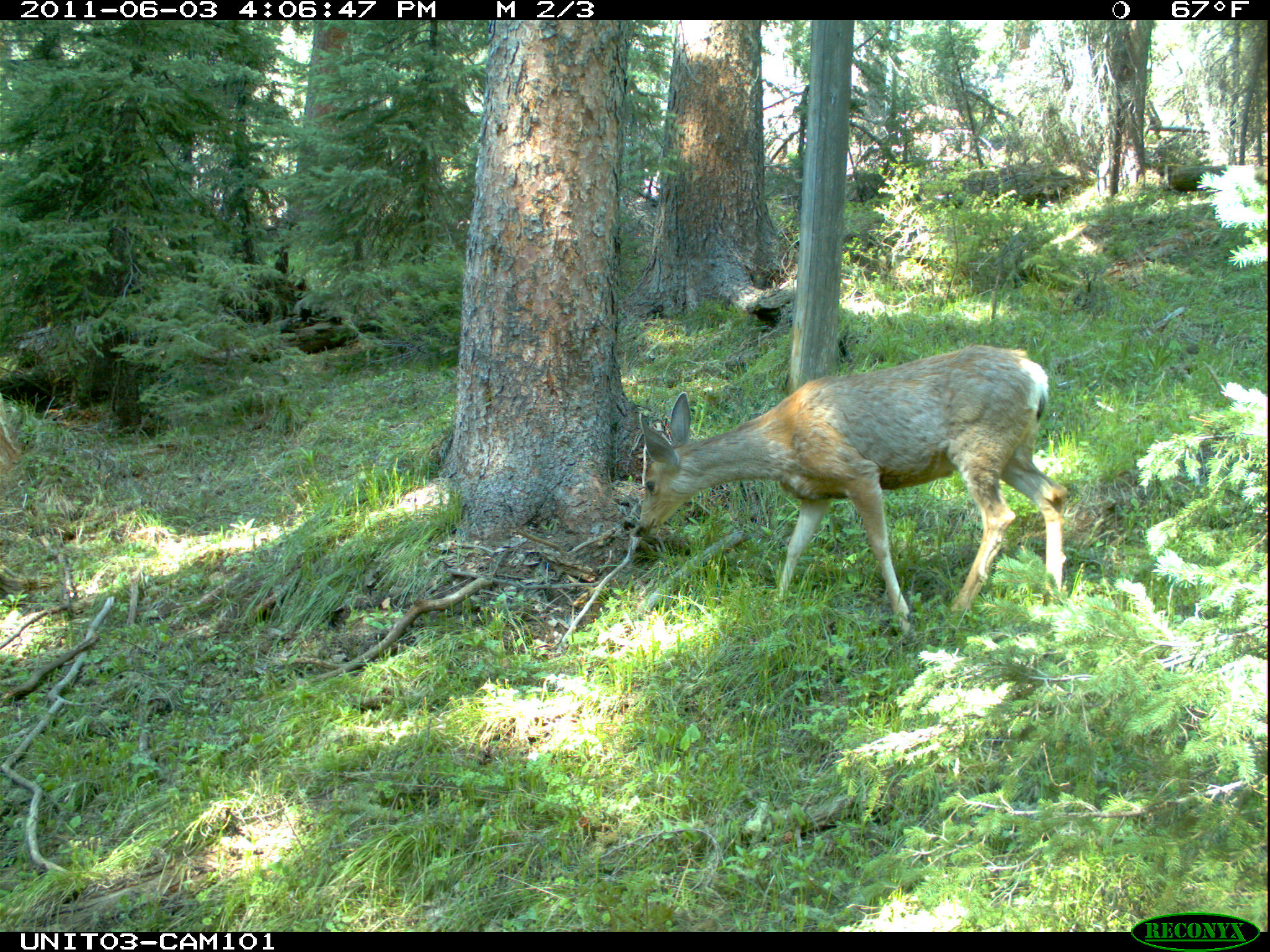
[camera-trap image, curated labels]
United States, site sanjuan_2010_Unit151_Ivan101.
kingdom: Animalia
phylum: Chordata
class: Mammalia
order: Artiodactyla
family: Cervidae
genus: Odocoileus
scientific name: Odocoileus hemionus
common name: mule deer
Odocoileus hemionus (mule deer).